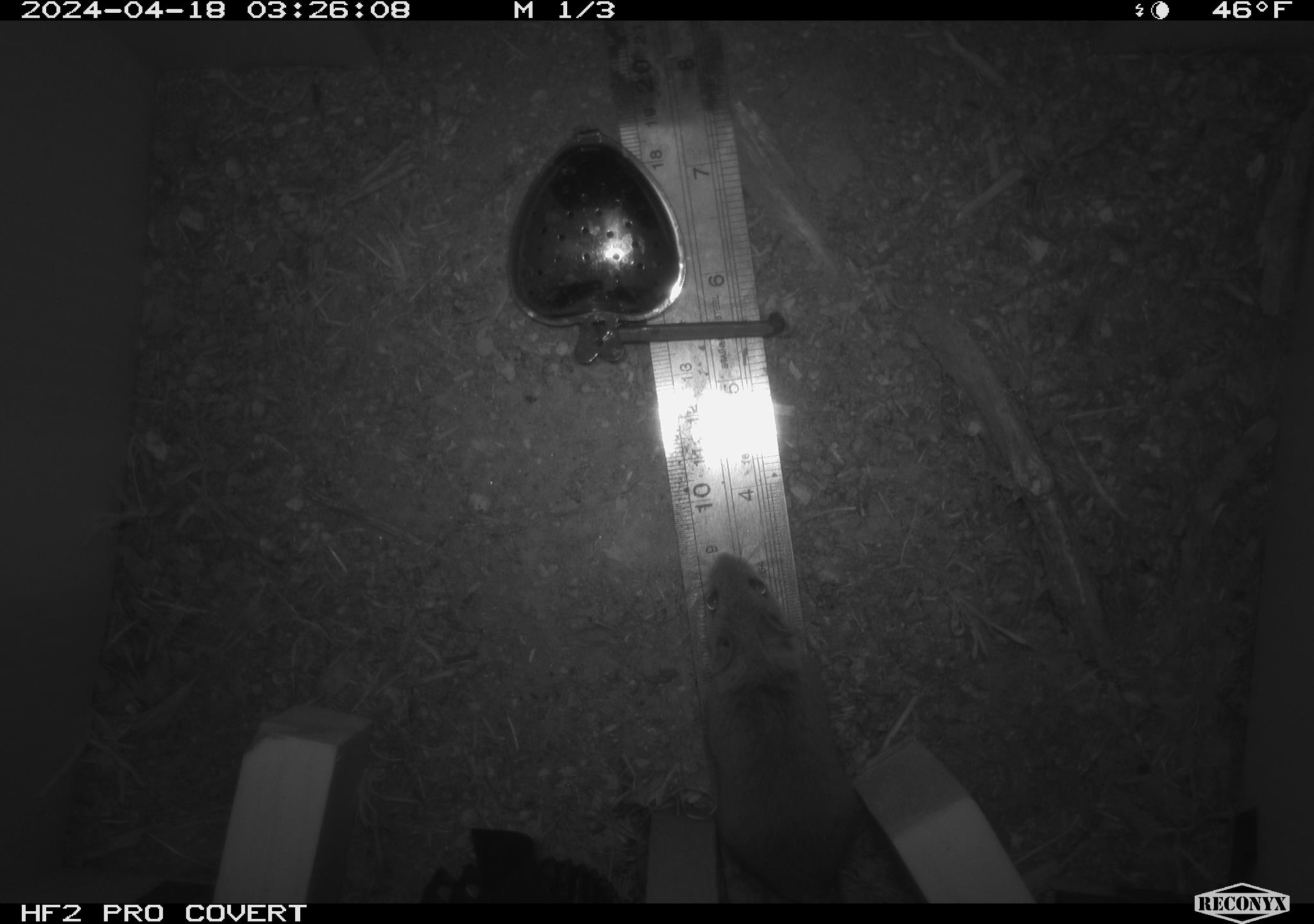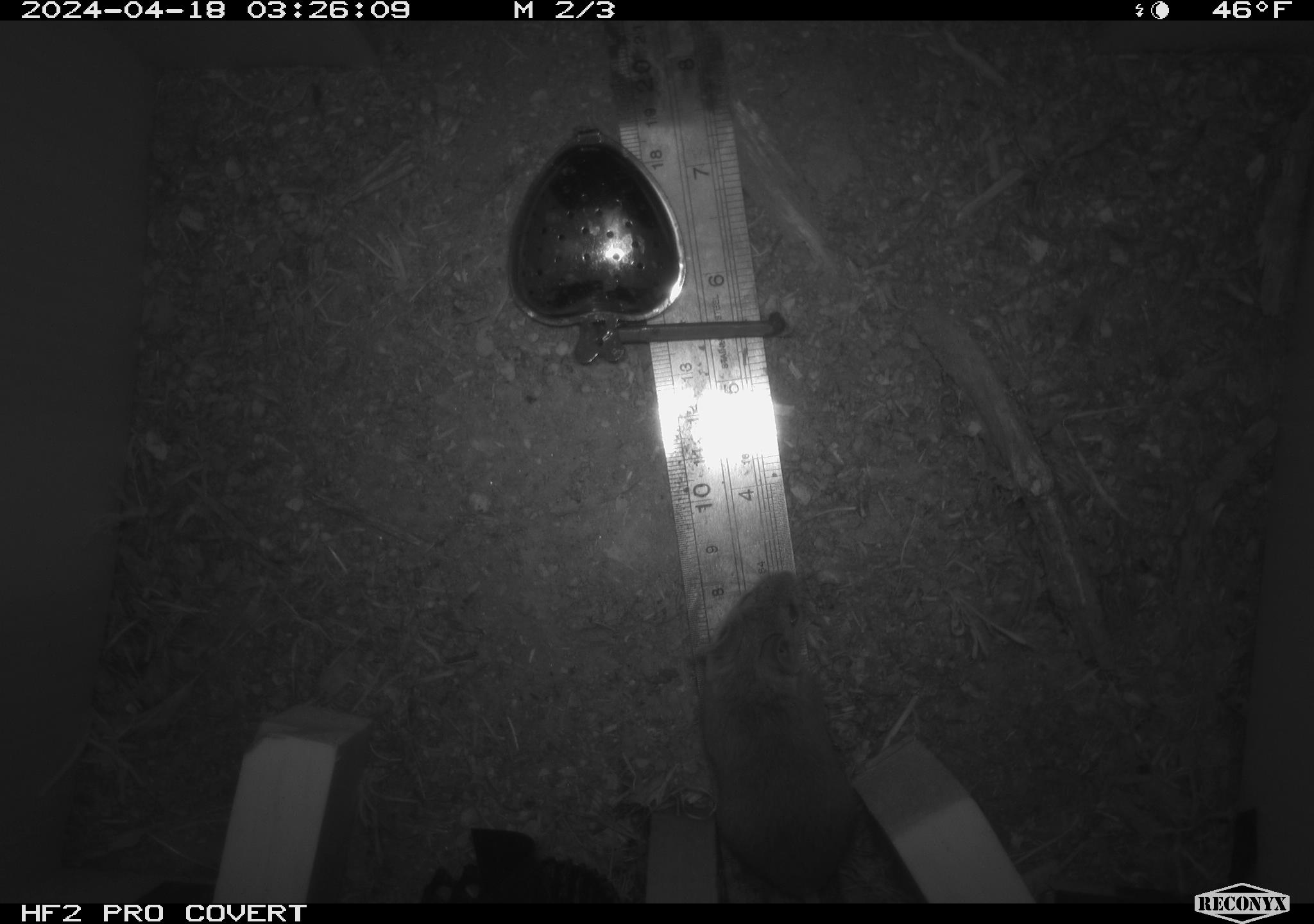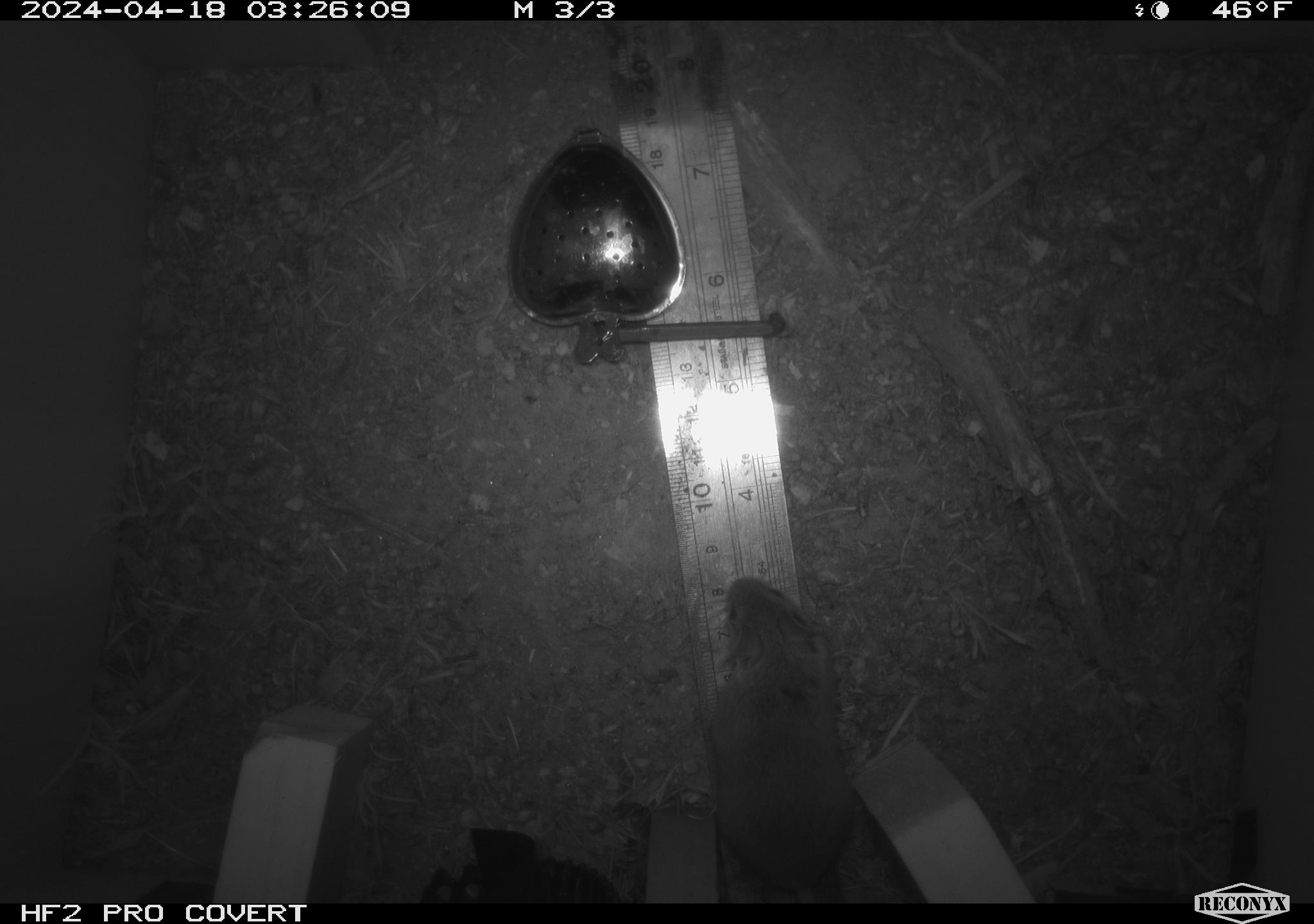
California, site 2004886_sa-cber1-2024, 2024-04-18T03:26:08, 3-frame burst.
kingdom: Animalia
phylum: Chordata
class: Mammalia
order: Rodentia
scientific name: Rodentia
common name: mouse species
Mouse species (Rodentia).